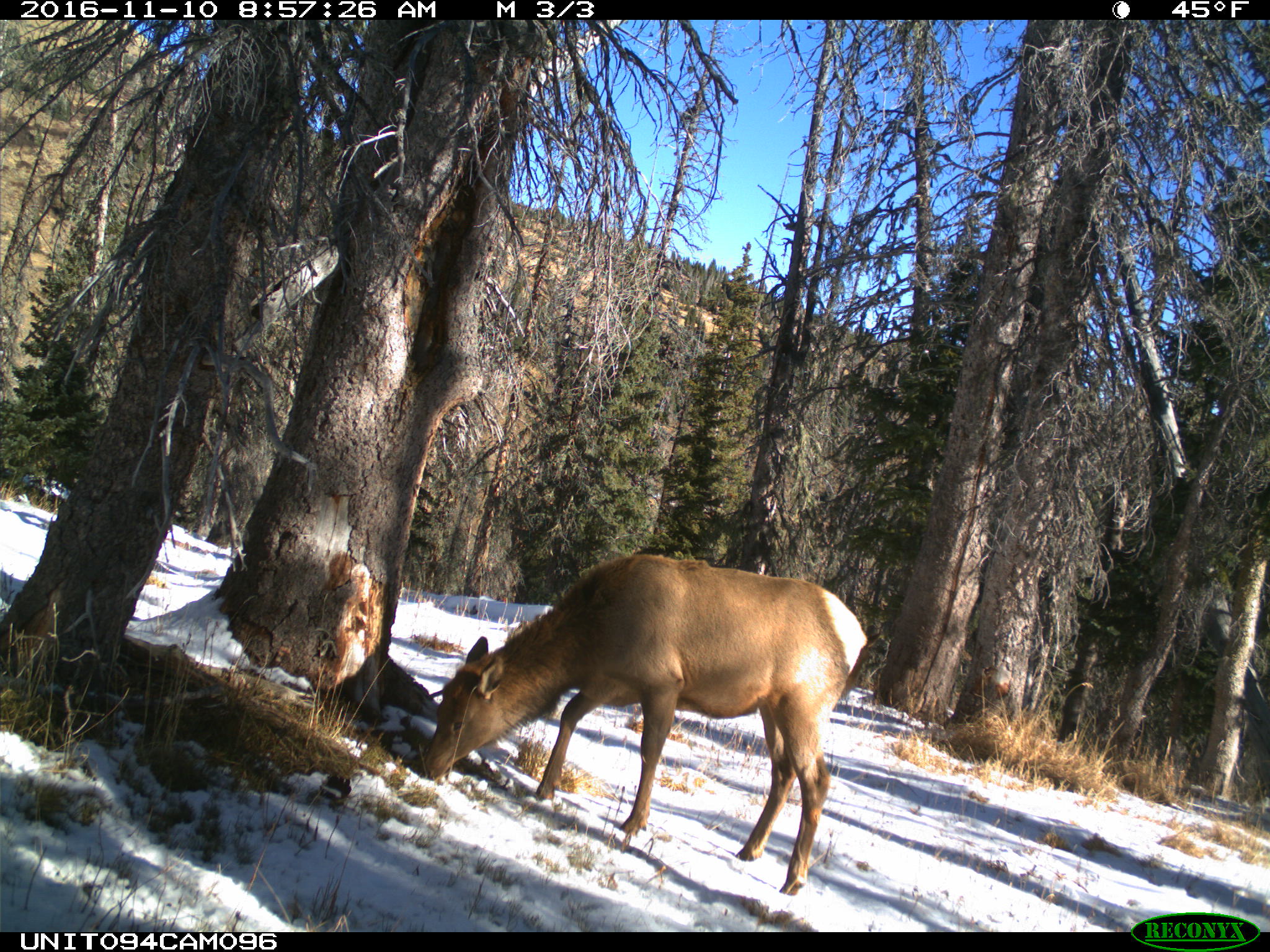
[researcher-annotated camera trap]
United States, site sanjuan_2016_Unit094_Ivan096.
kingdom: Animalia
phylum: Chordata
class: Mammalia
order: Artiodactyla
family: Cervidae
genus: Cervus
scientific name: Cervus elaphus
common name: red deer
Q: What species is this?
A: Cervus elaphus (red deer).